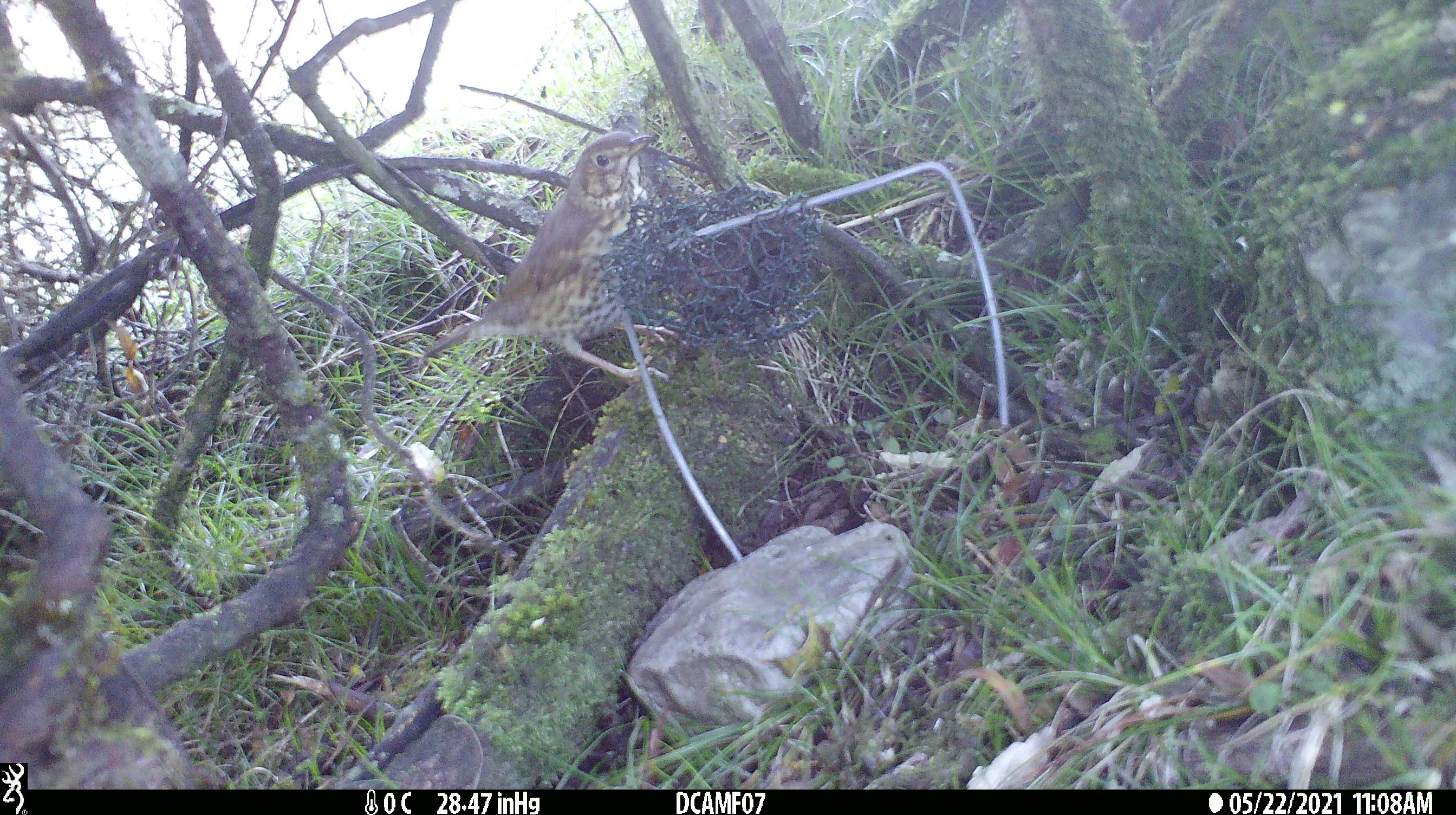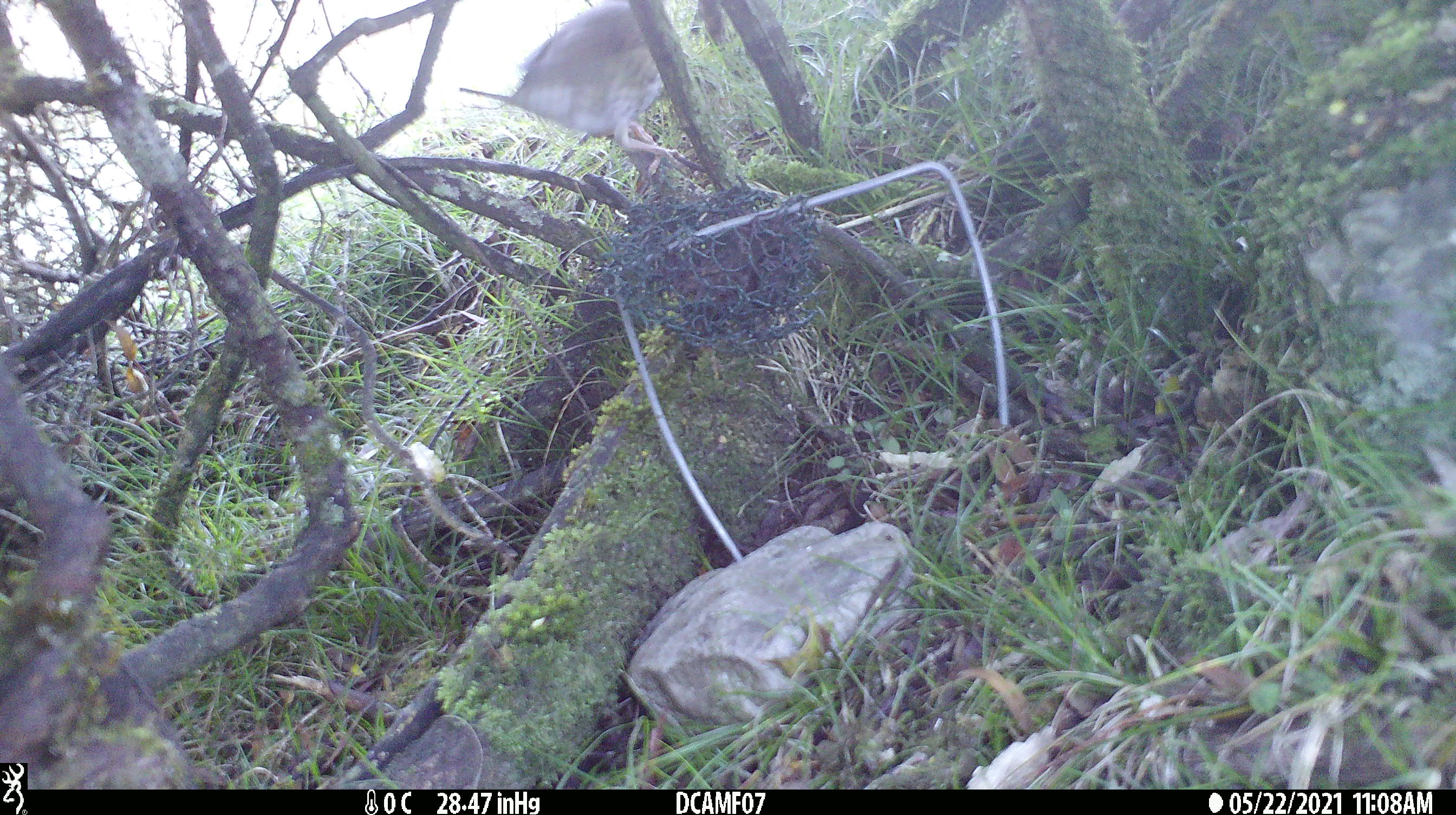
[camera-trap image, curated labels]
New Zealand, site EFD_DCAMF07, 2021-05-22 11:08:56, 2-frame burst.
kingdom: Animalia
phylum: Chordata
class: Aves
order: Passeriformes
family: Turdidae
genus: Turdus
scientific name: Turdus philomelos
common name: song thrush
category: thrush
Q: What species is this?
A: Thrush (song thrush) (Turdus philomelos).